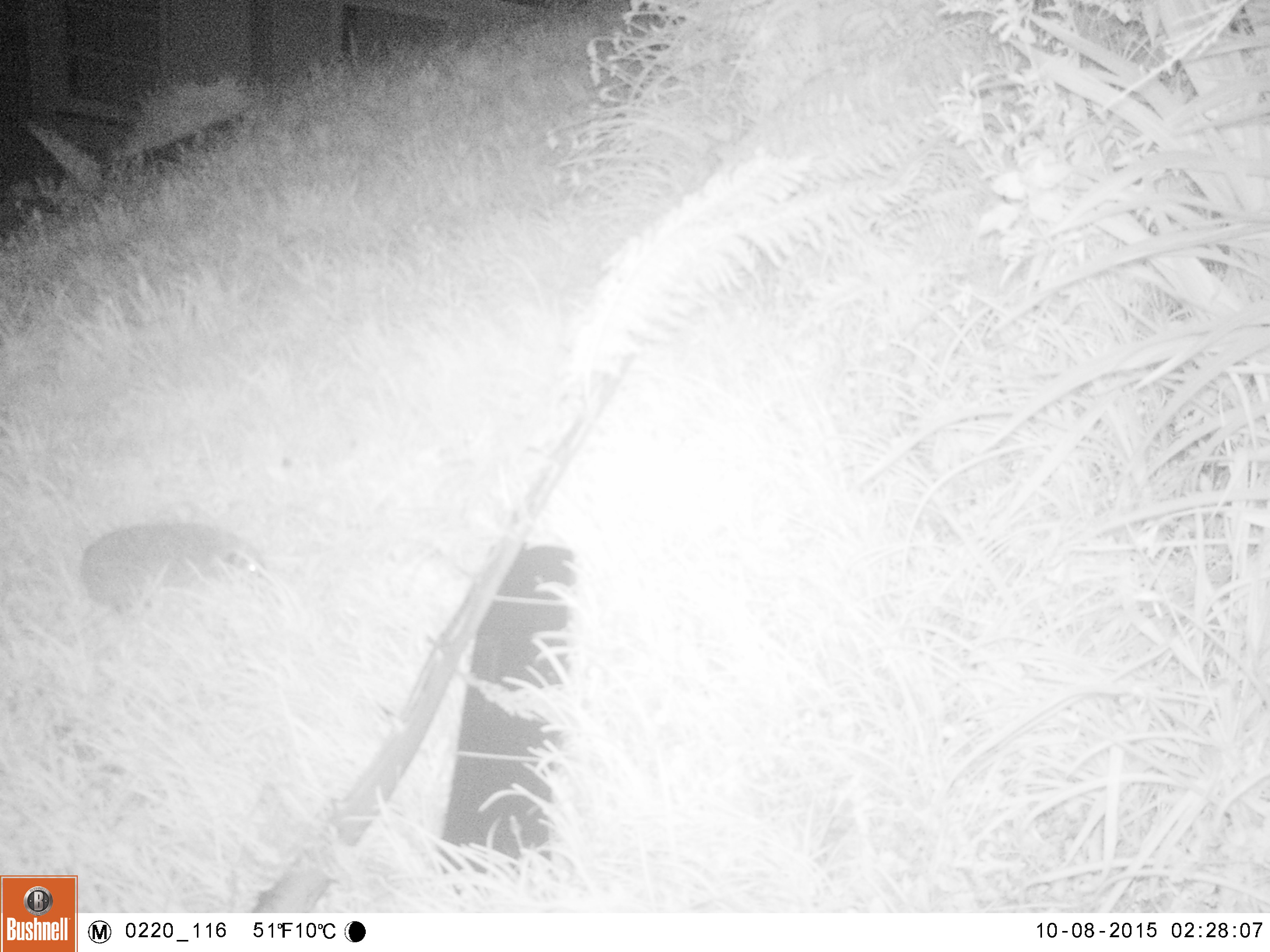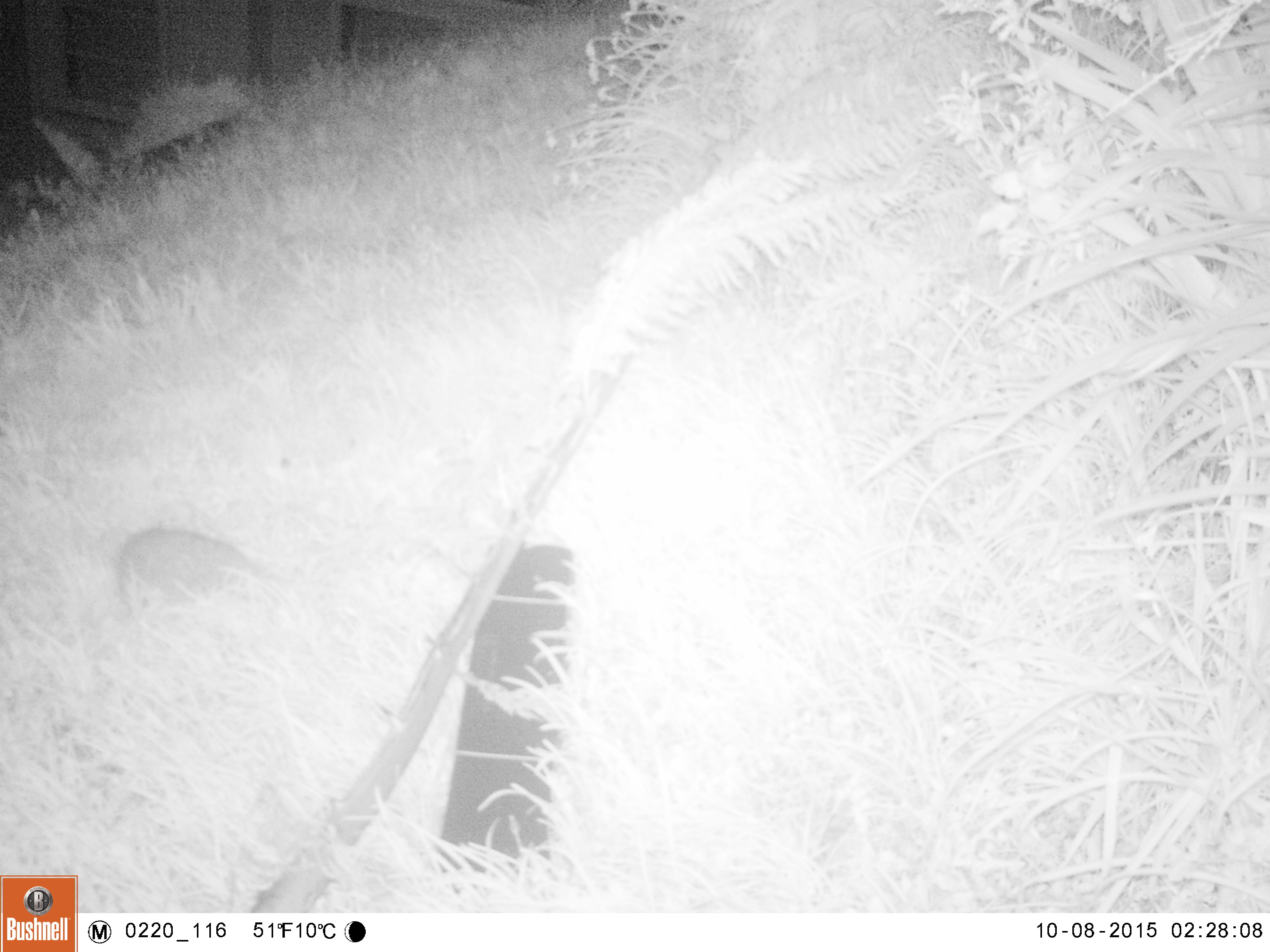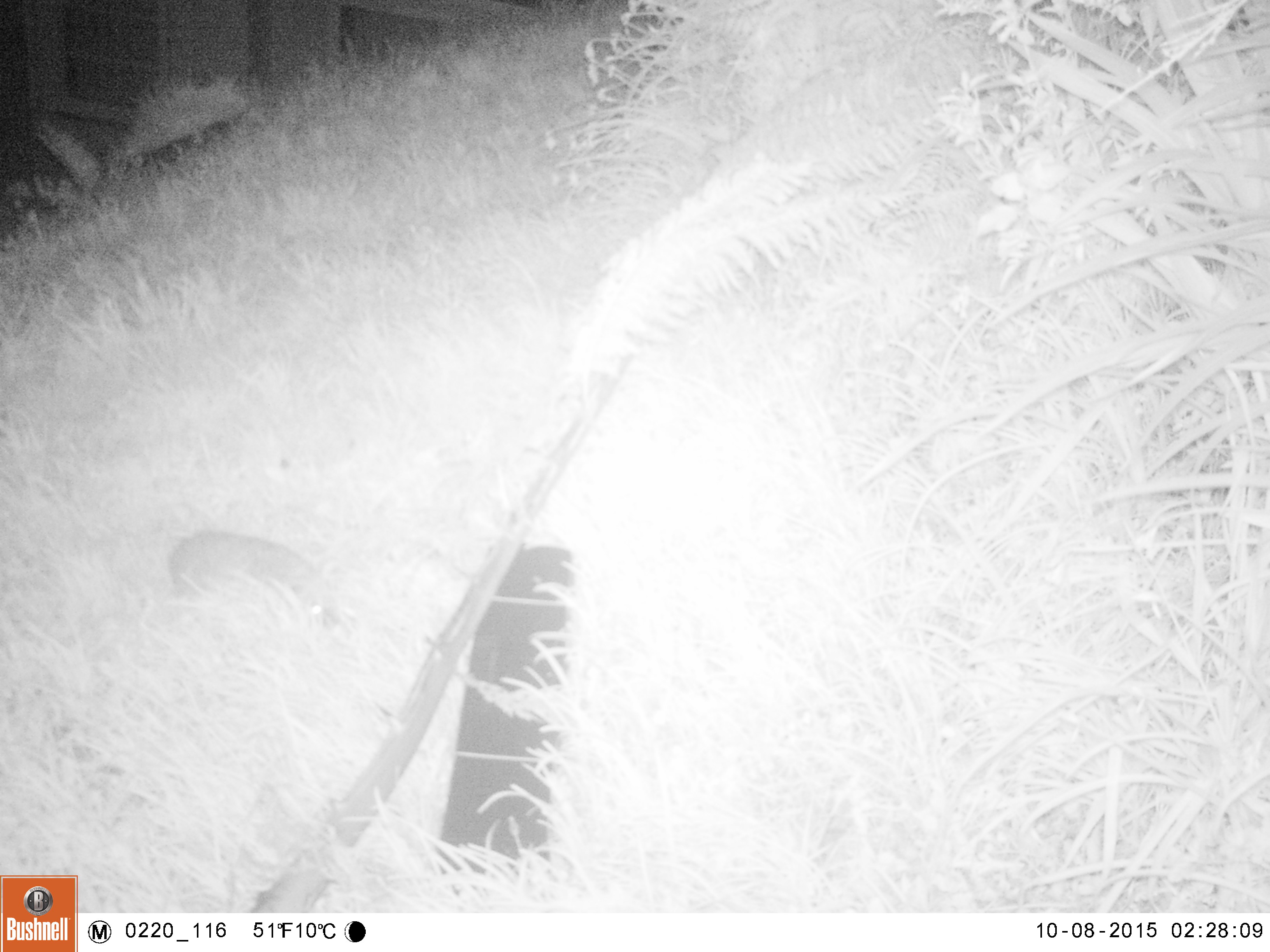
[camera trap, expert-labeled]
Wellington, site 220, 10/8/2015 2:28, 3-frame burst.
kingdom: Animalia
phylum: Chordata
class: Mammalia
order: Eulipotyphla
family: Erinaceidae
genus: Erinaceus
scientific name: Erinaceus europaeus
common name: hedgehog